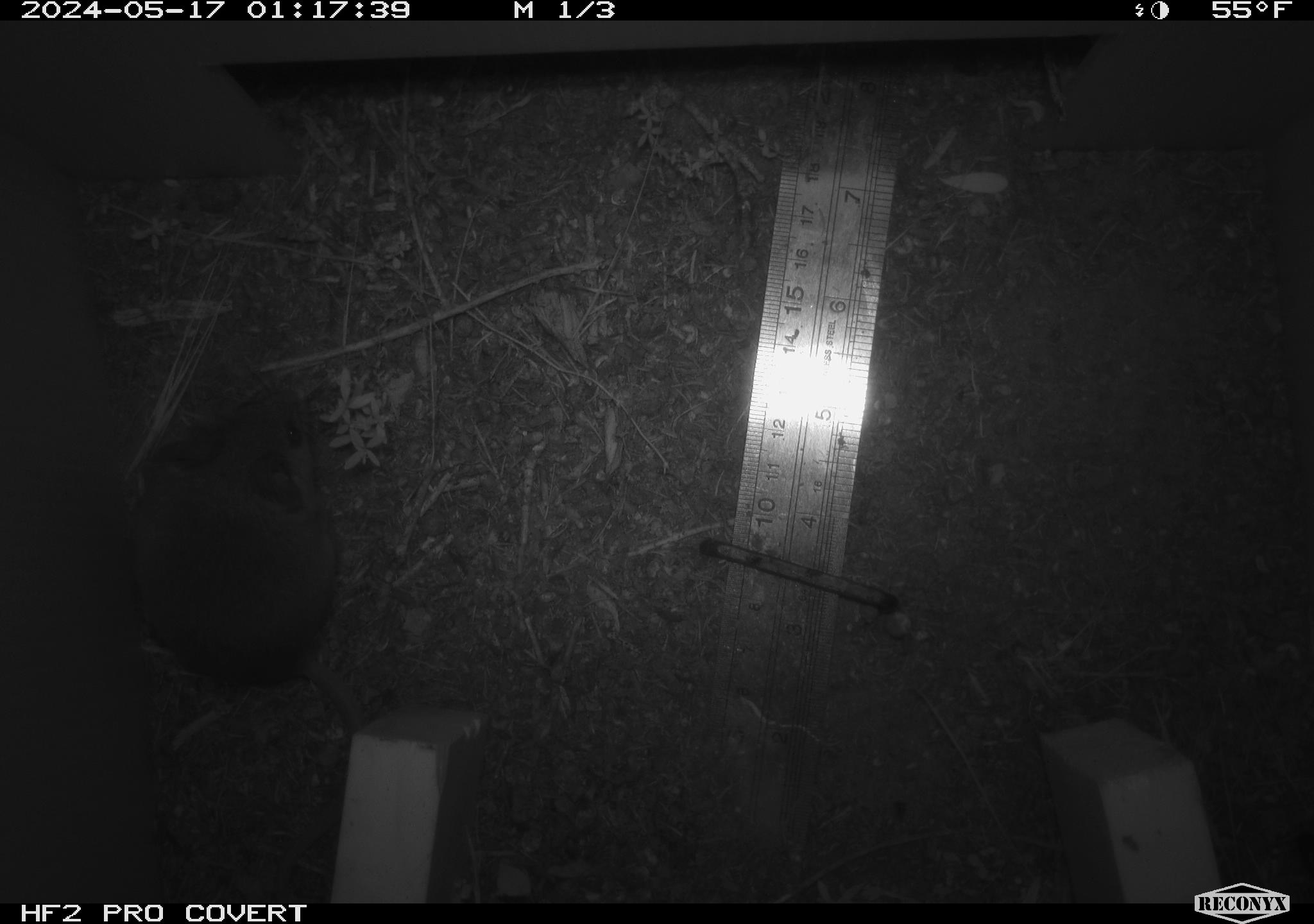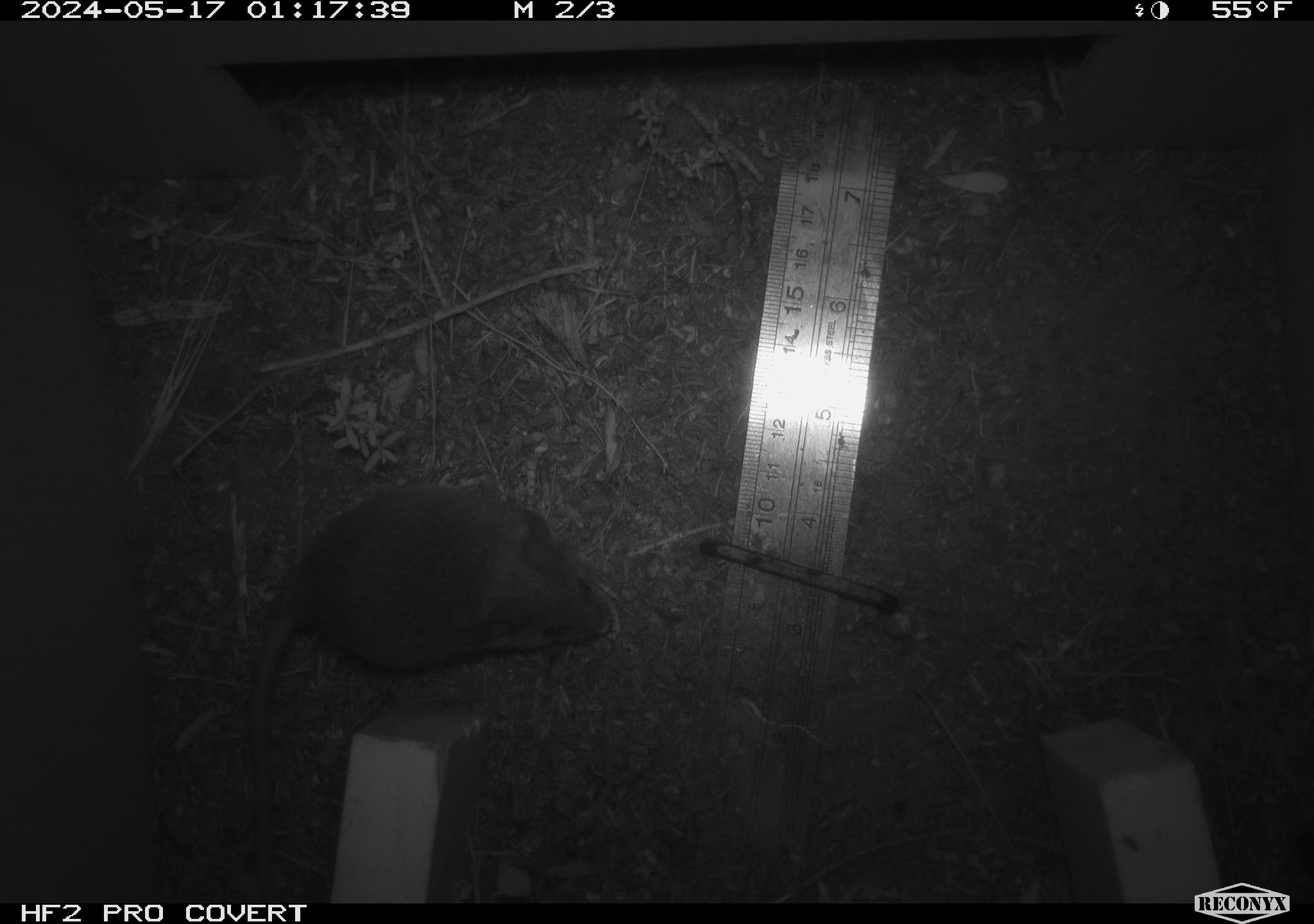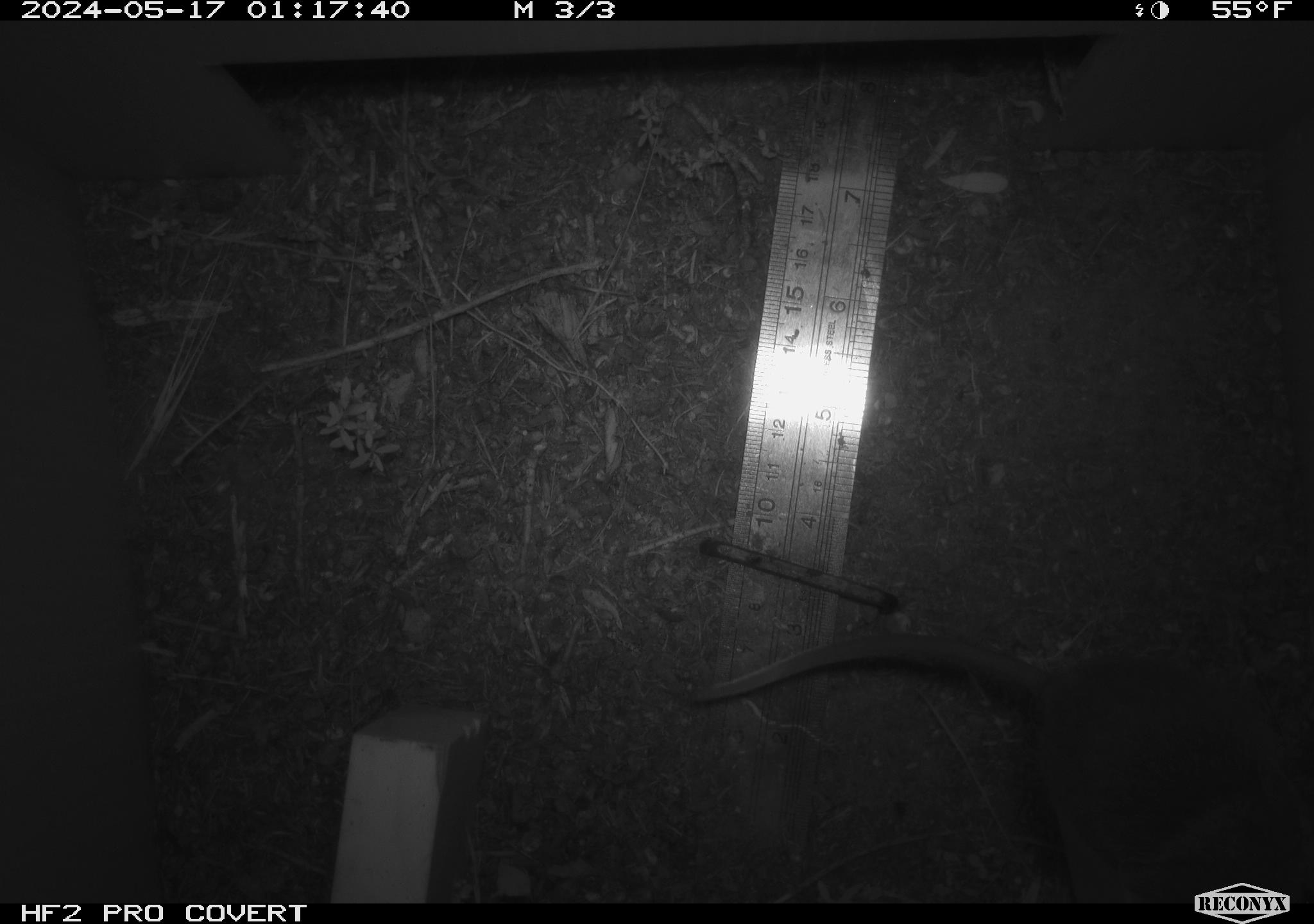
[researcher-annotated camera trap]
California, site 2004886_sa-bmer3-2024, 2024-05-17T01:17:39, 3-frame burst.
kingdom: Animalia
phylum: Chordata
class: Mammalia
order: Rodentia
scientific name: Rodentia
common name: mouse species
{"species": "mouse species (Rodentia)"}